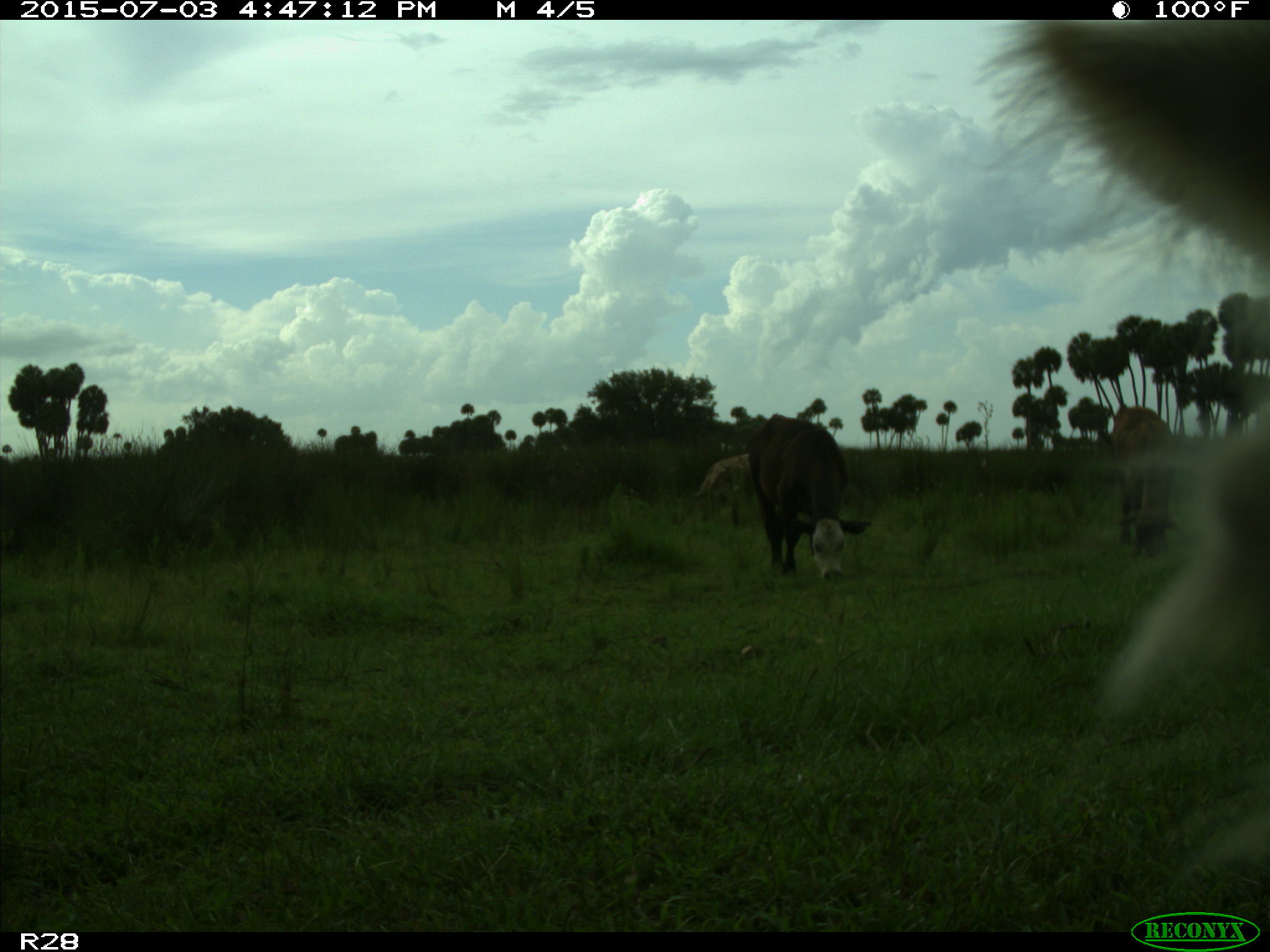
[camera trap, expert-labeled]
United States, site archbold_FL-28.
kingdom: Animalia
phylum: Chordata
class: Mammalia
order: Artiodactyla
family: Bovidae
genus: Bos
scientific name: Bos taurus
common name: domestic cow